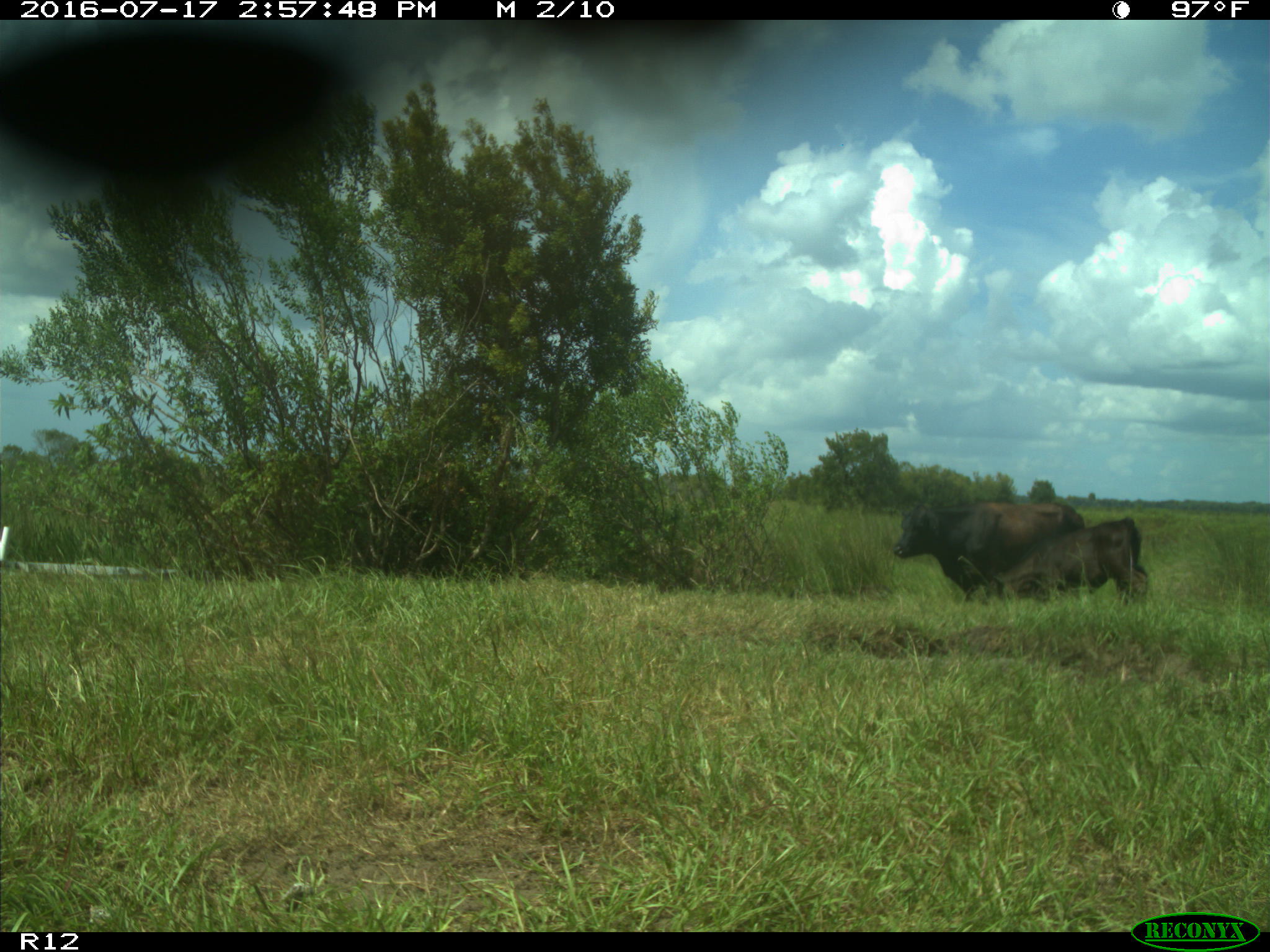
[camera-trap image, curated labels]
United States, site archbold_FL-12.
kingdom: Animalia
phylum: Chordata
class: Mammalia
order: Artiodactyla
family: Bovidae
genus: Bos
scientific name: Bos taurus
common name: domestic cow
Bos taurus (domestic cow).